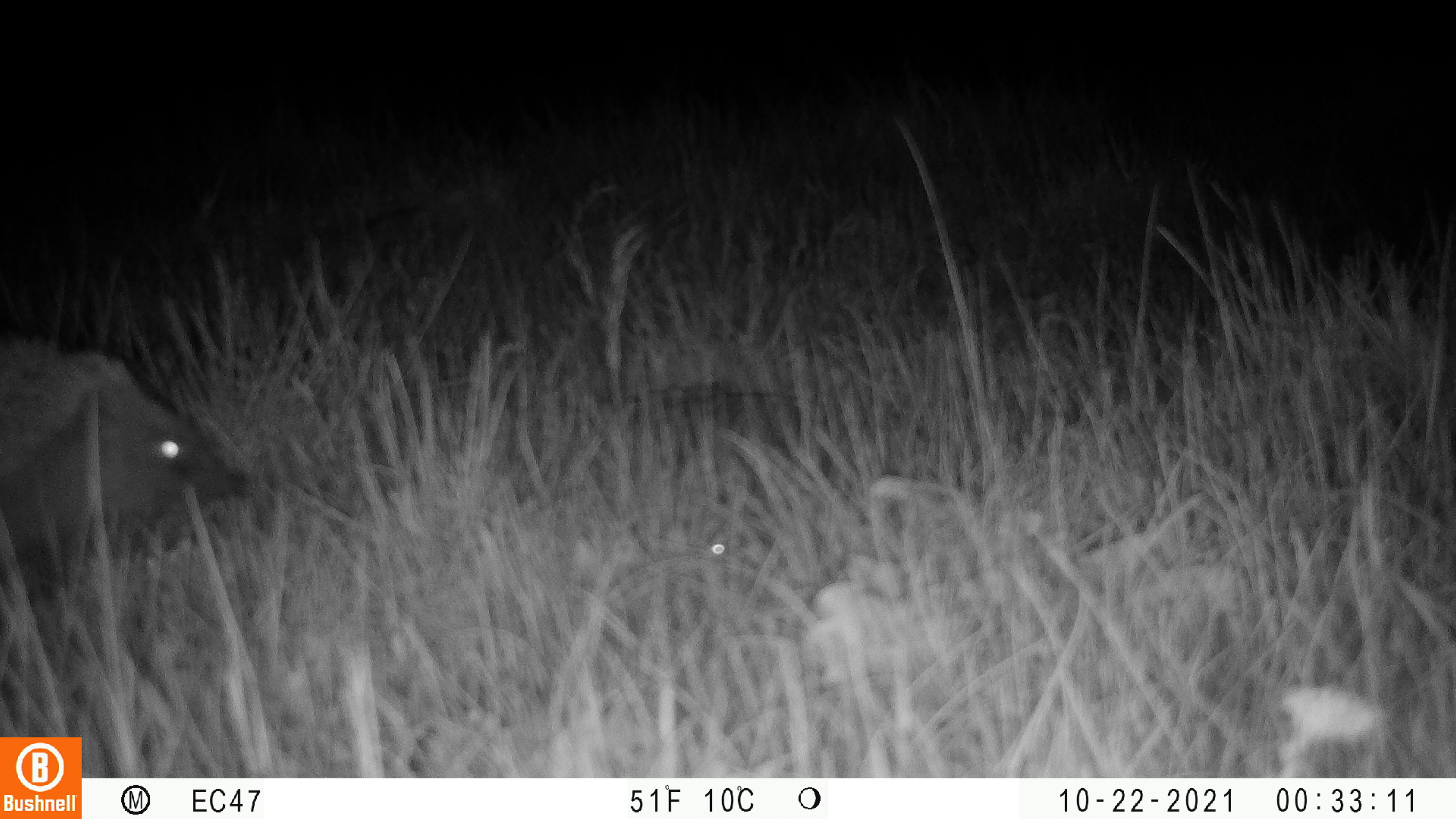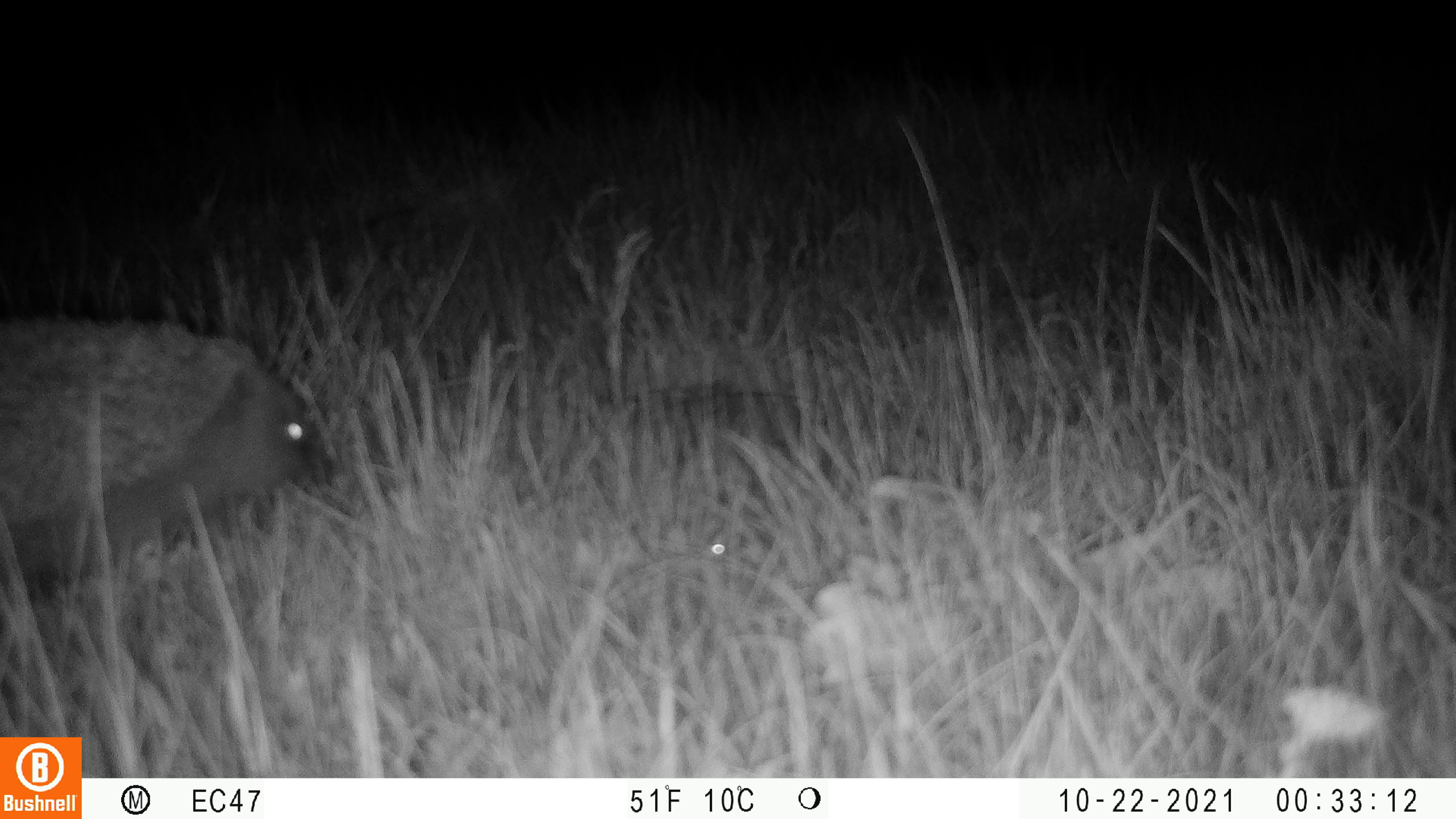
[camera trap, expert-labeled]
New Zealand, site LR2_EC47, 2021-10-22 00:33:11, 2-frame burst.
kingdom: Animalia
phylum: Chordata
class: Mammalia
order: Eulipotyphla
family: Erinaceidae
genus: Erinaceus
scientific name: Erinaceus europaeus europaeus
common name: european hedgehog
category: hedgehog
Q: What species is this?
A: Hedgehog (european hedgehog) (Erinaceus europaeus europaeus).